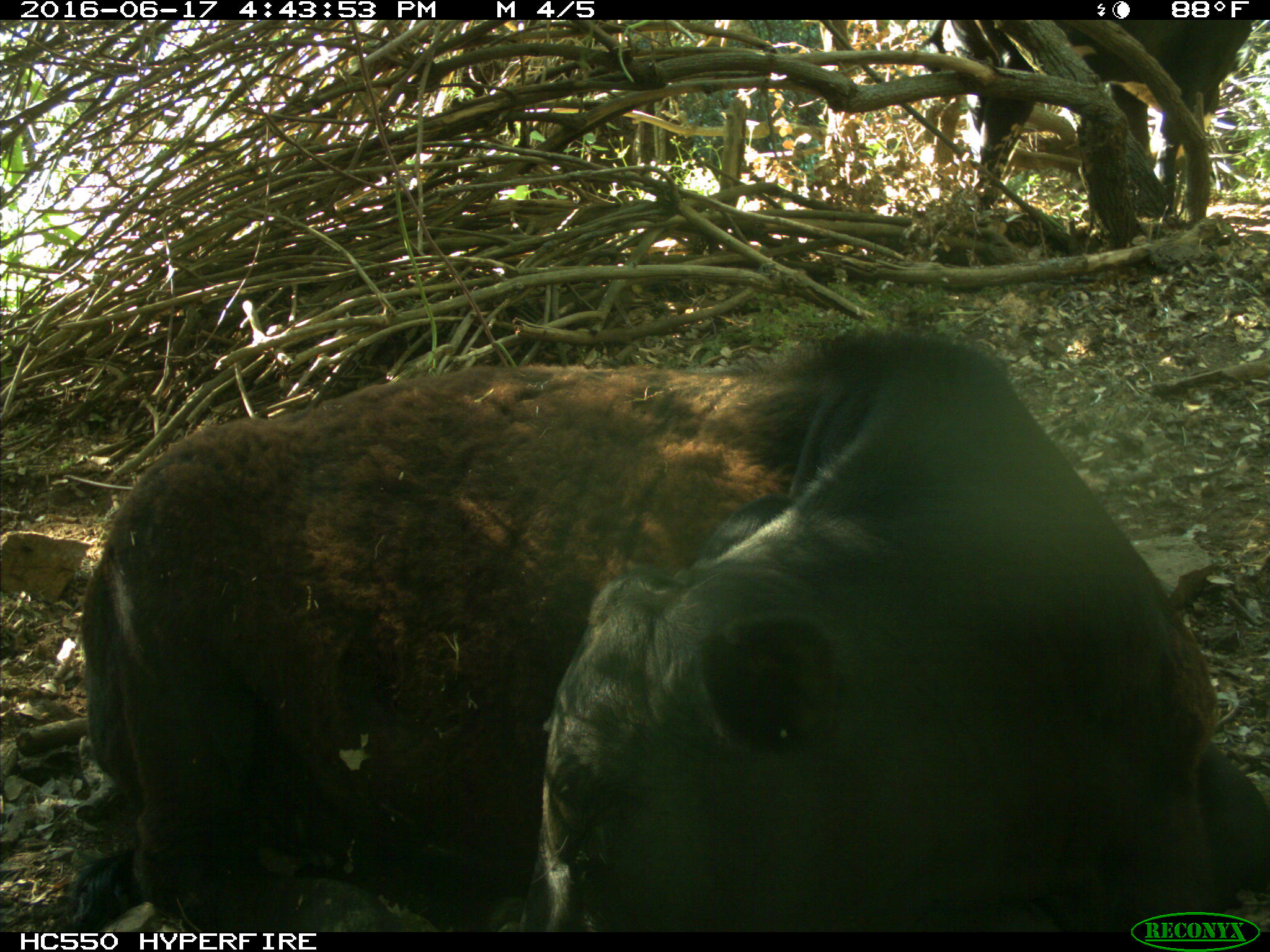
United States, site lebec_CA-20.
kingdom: Animalia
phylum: Chordata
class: Mammalia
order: Artiodactyla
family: Bovidae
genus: Bos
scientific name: Bos taurus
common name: domestic cow